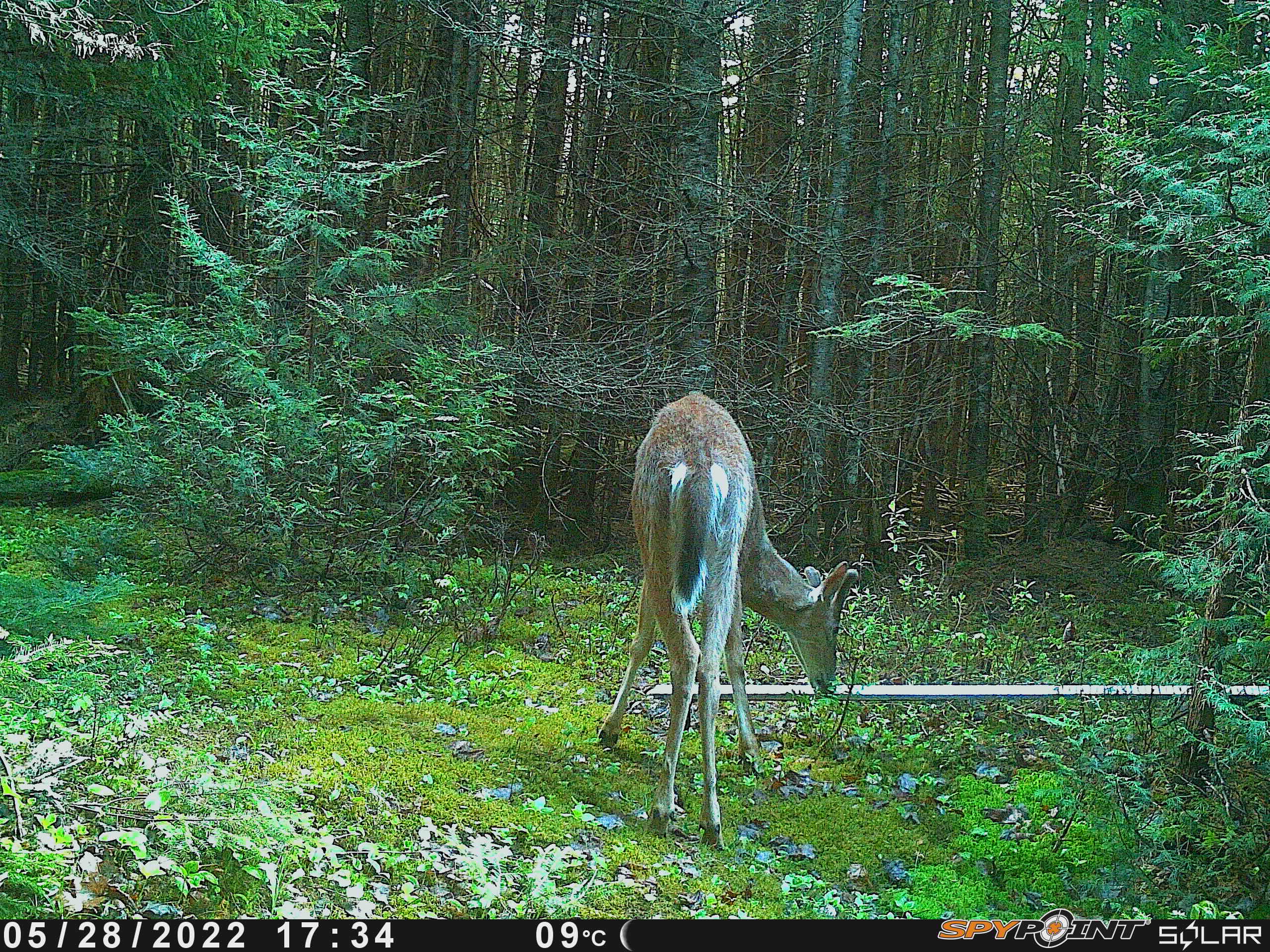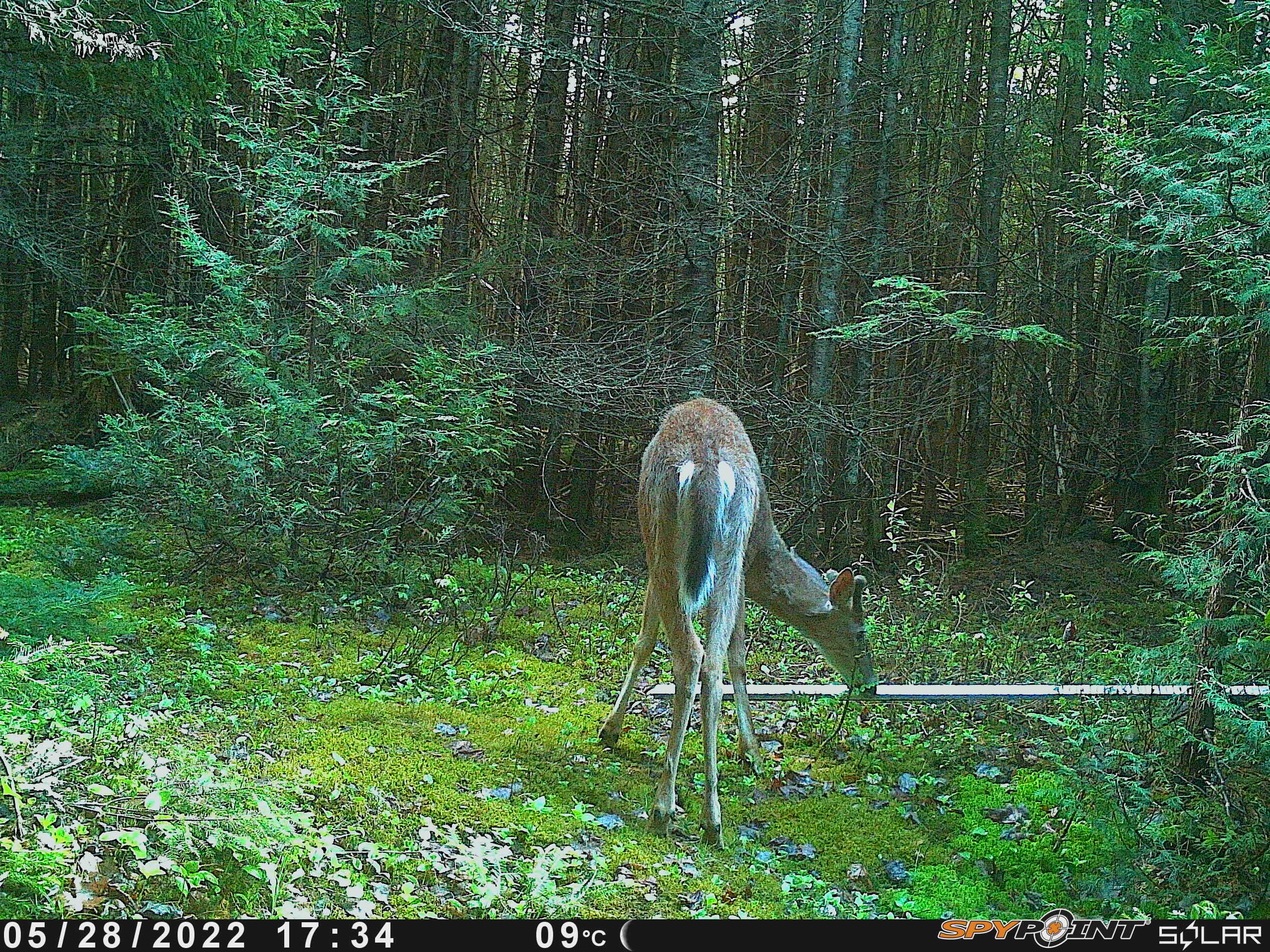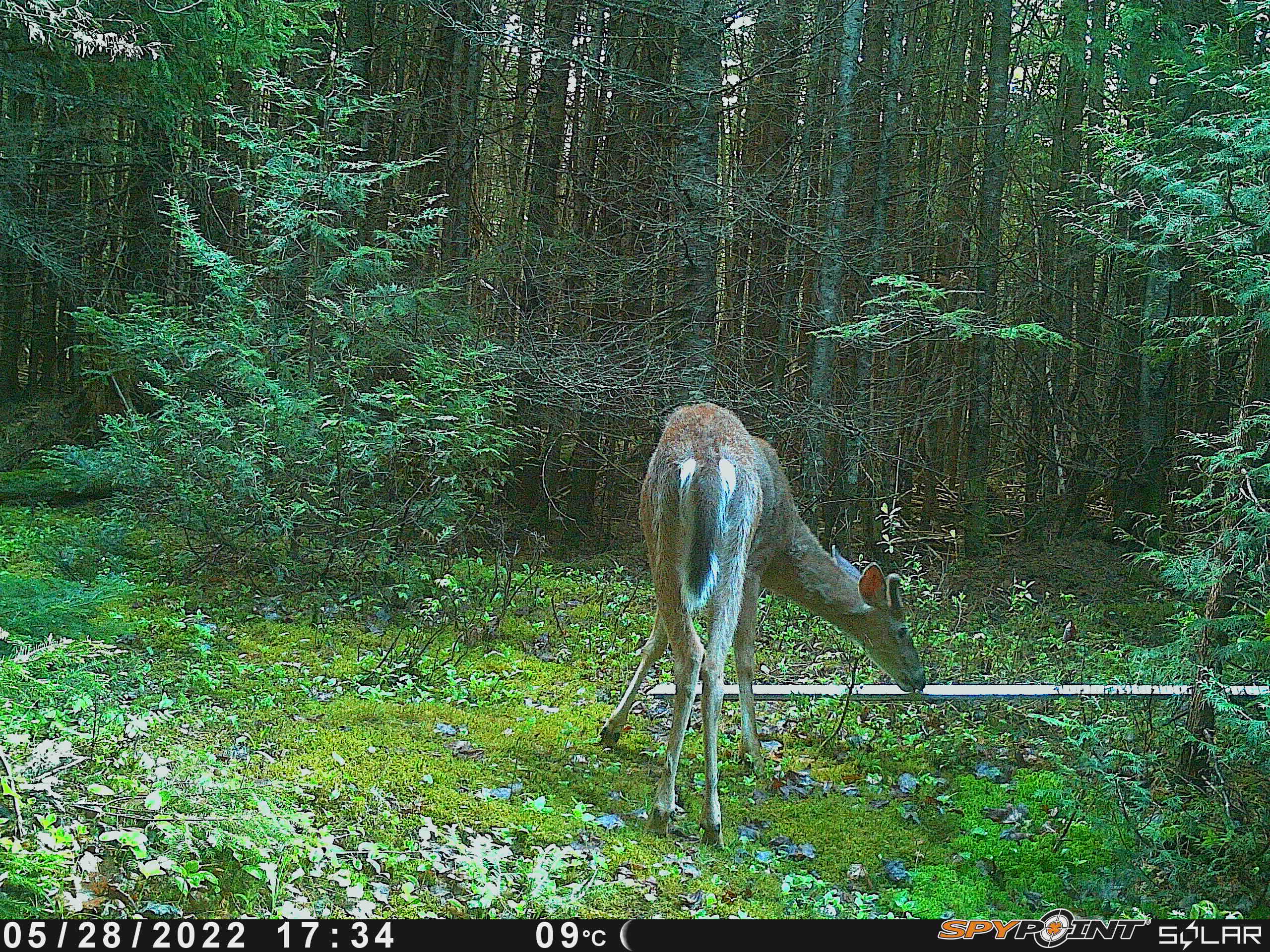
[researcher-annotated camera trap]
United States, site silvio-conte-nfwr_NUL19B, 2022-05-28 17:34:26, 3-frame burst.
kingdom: Animalia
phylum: Chordata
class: Mammalia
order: Artiodactyla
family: Cervidae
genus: Odocoileus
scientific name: Odocoileus virginianus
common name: white-tailed deer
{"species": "white-tailed deer (Odocoileus virginianus)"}